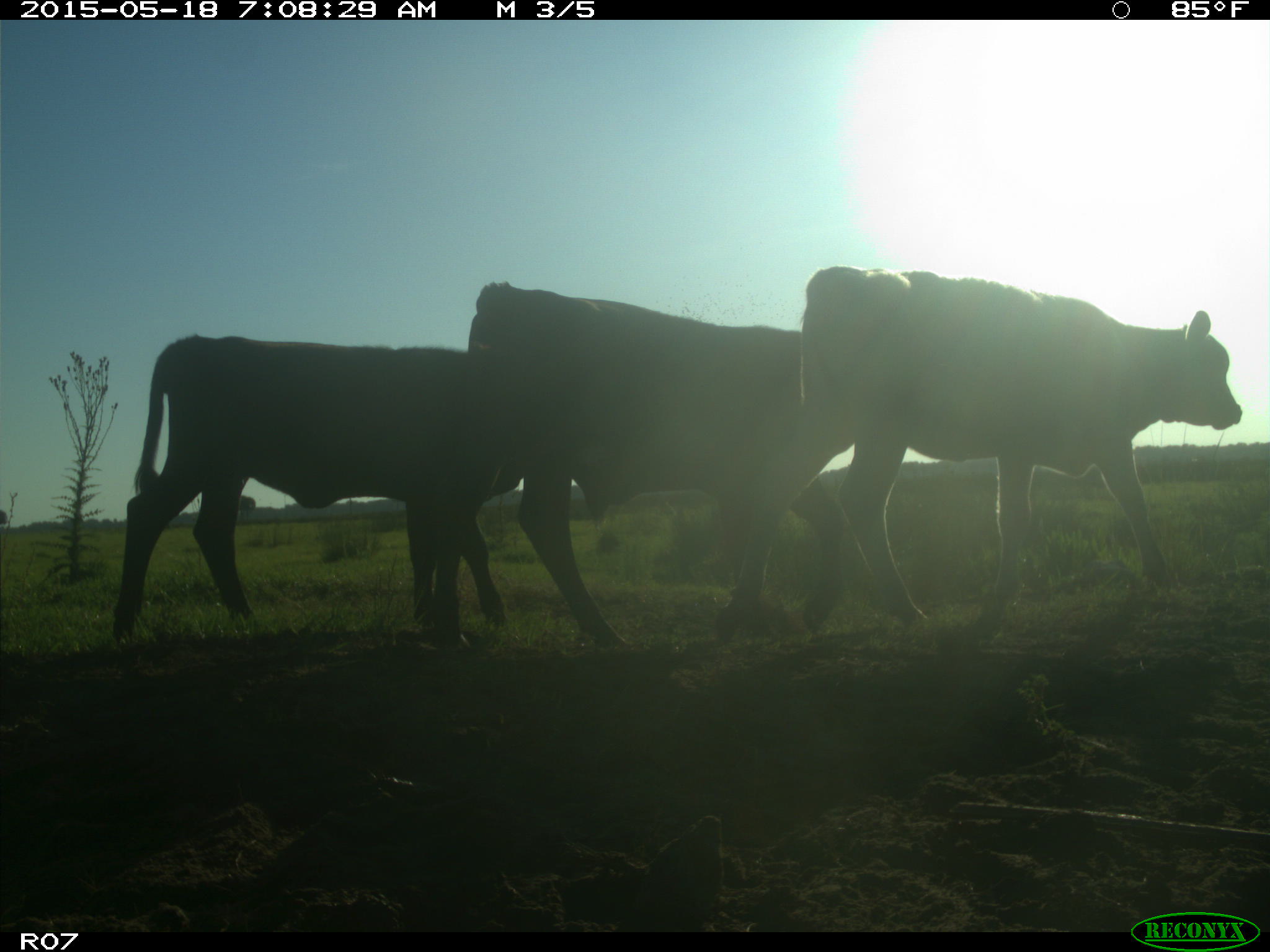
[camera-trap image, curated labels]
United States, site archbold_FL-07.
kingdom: Animalia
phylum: Chordata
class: Mammalia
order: Artiodactyla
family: Bovidae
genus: Bos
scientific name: Bos taurus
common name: domestic cow